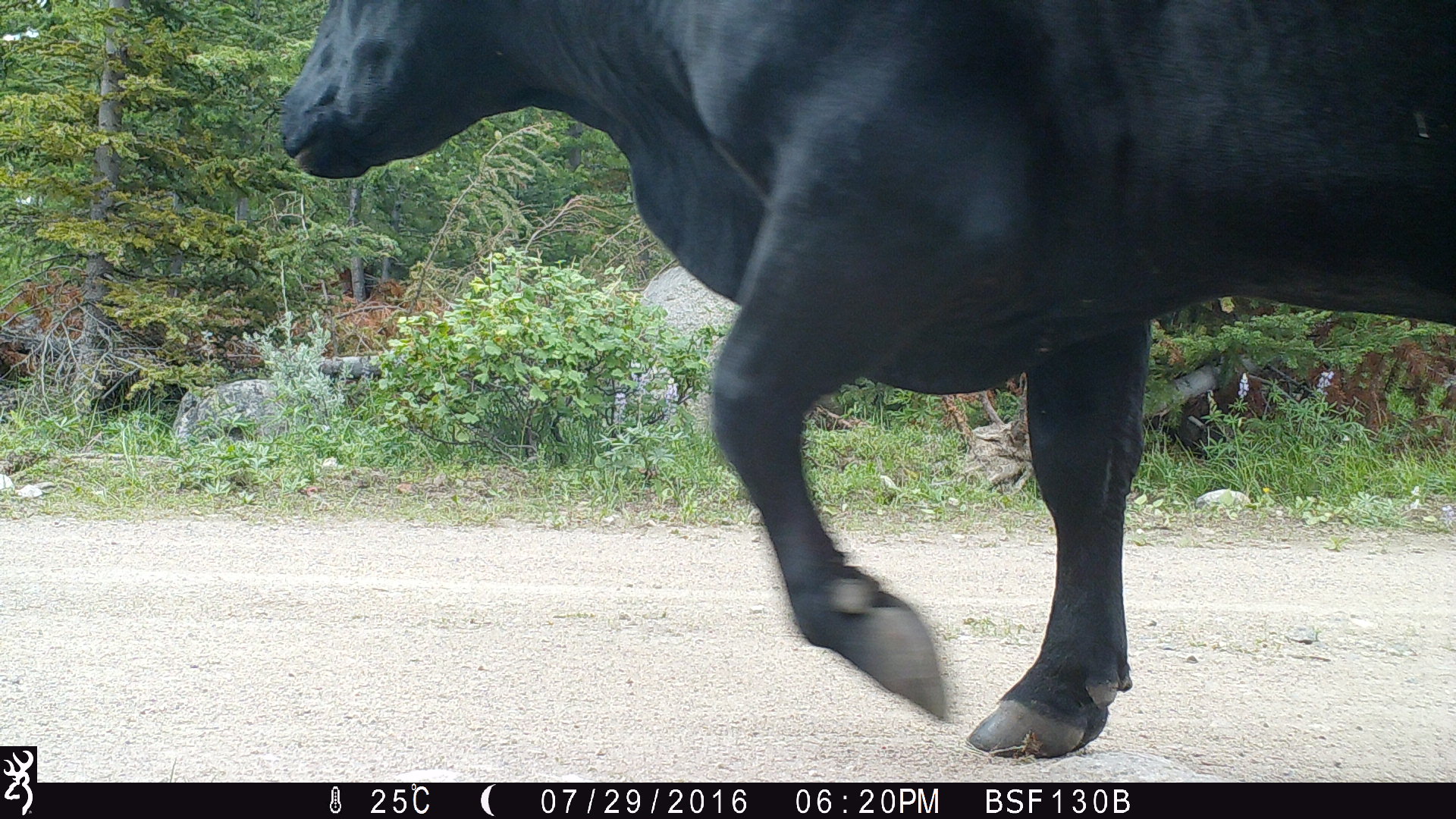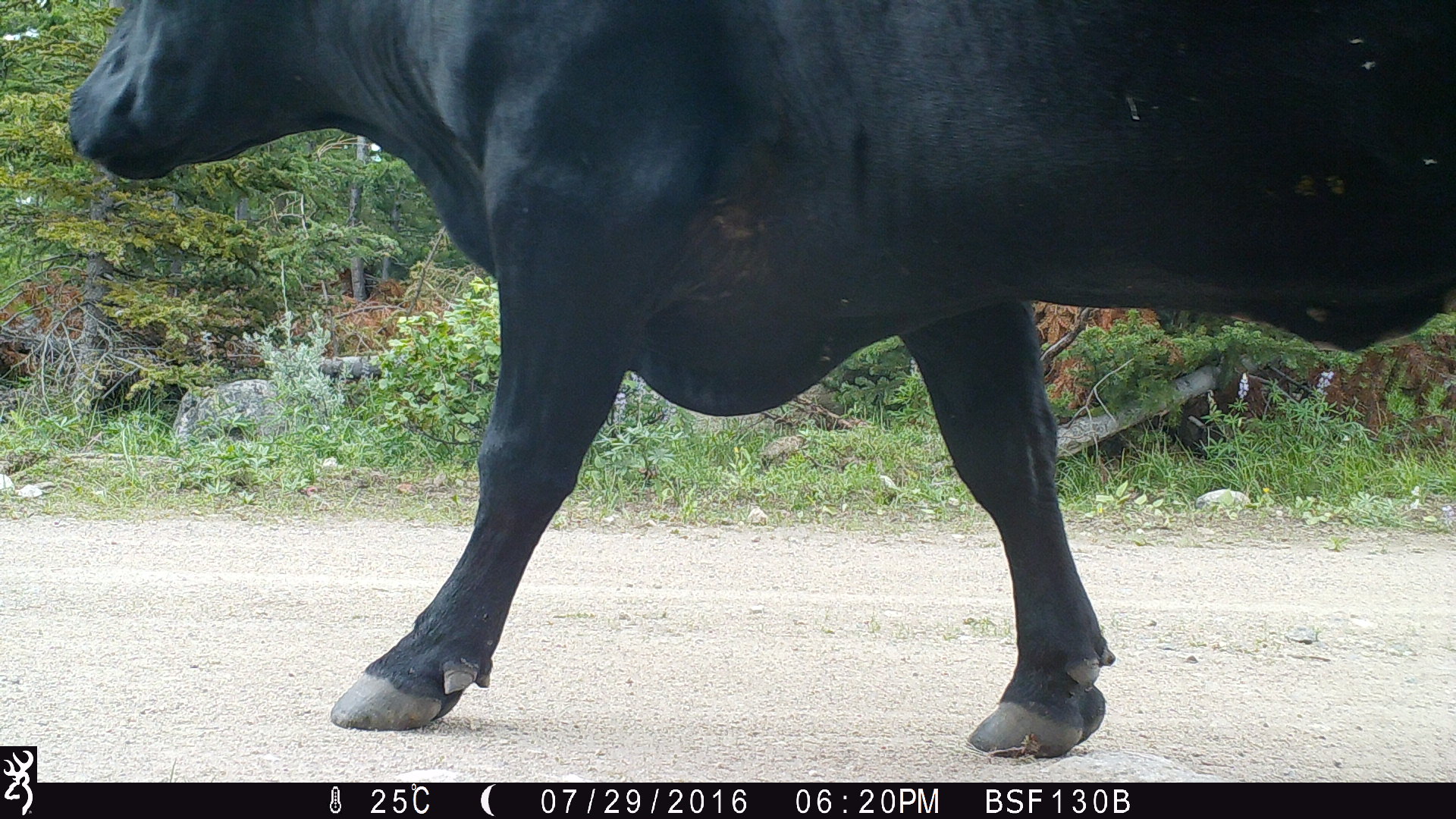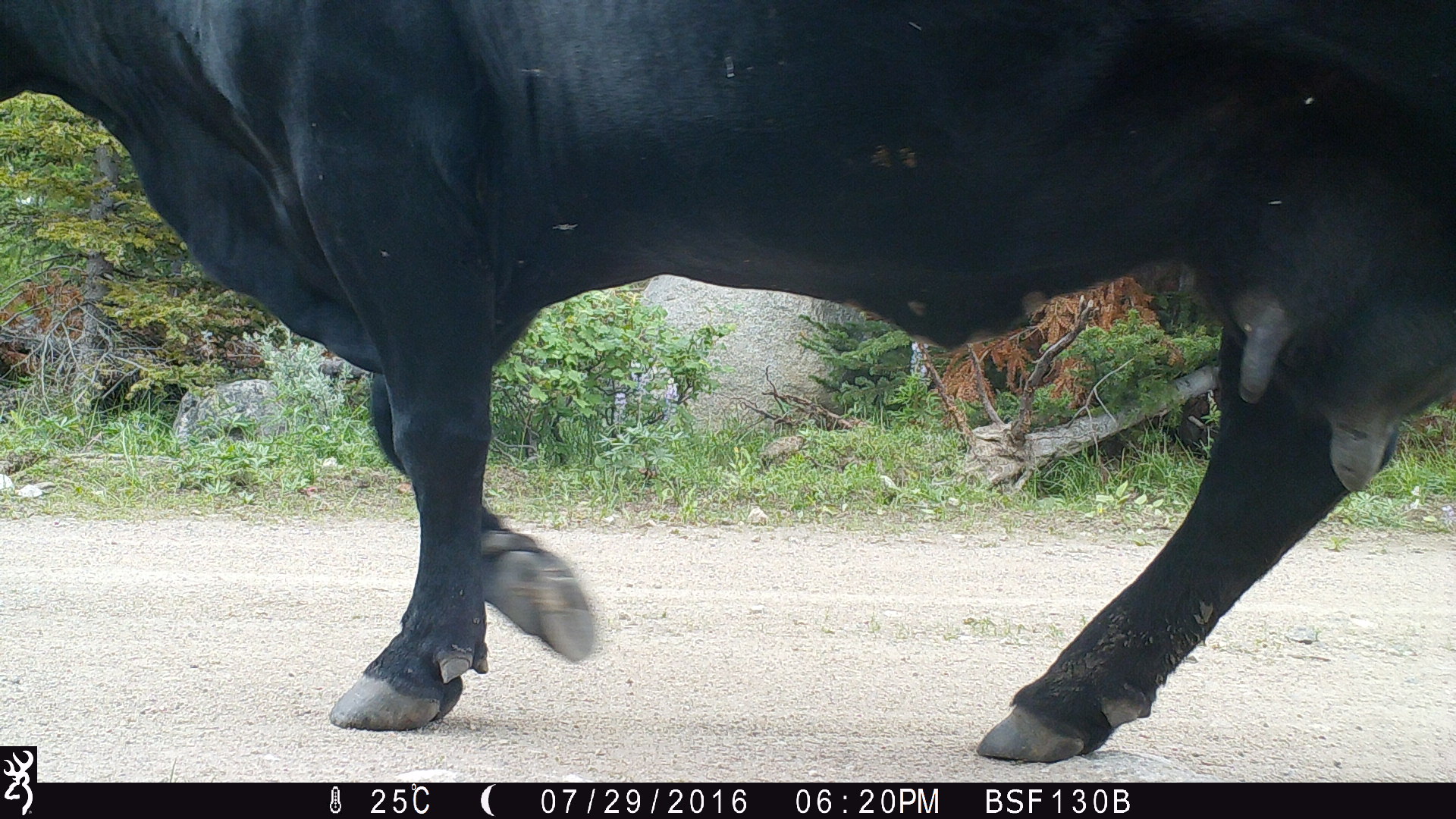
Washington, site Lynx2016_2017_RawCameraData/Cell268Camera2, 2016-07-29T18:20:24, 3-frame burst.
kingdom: Animalia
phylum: Chordata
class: Mammalia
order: Artiodactyla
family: Bovidae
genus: Bos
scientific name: Bos taurus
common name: domestic cattle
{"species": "domestic cattle (Bos taurus)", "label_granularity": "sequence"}